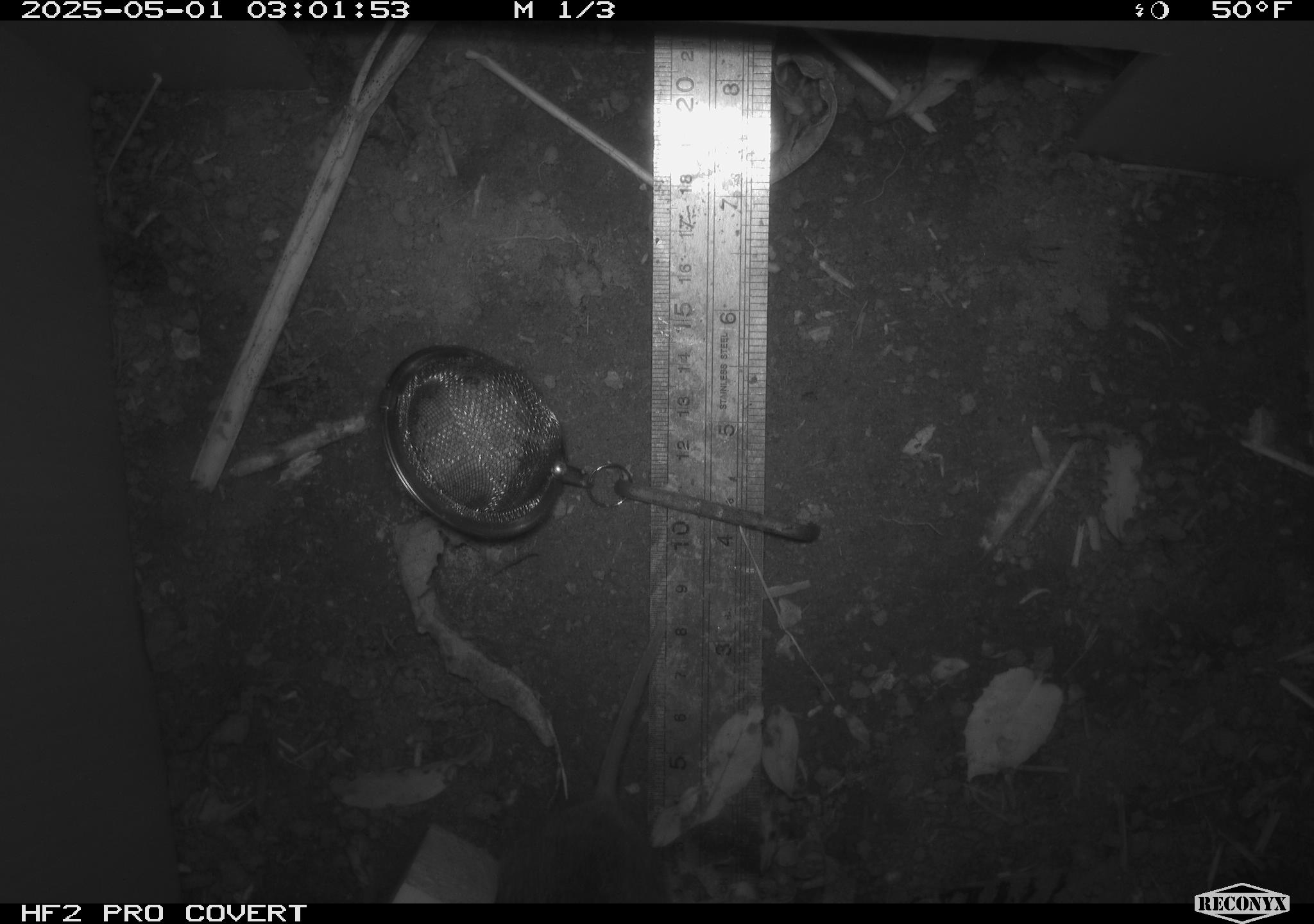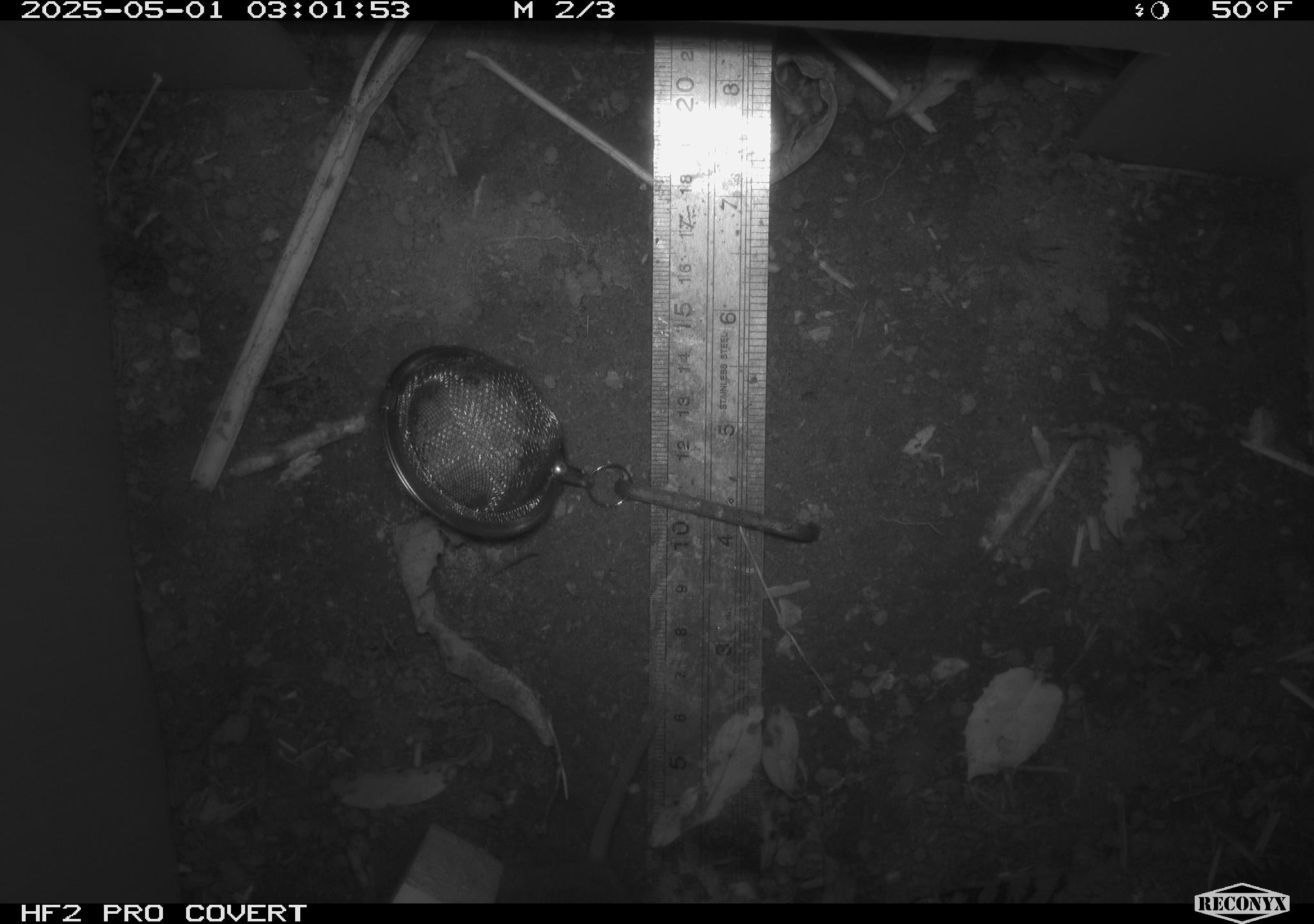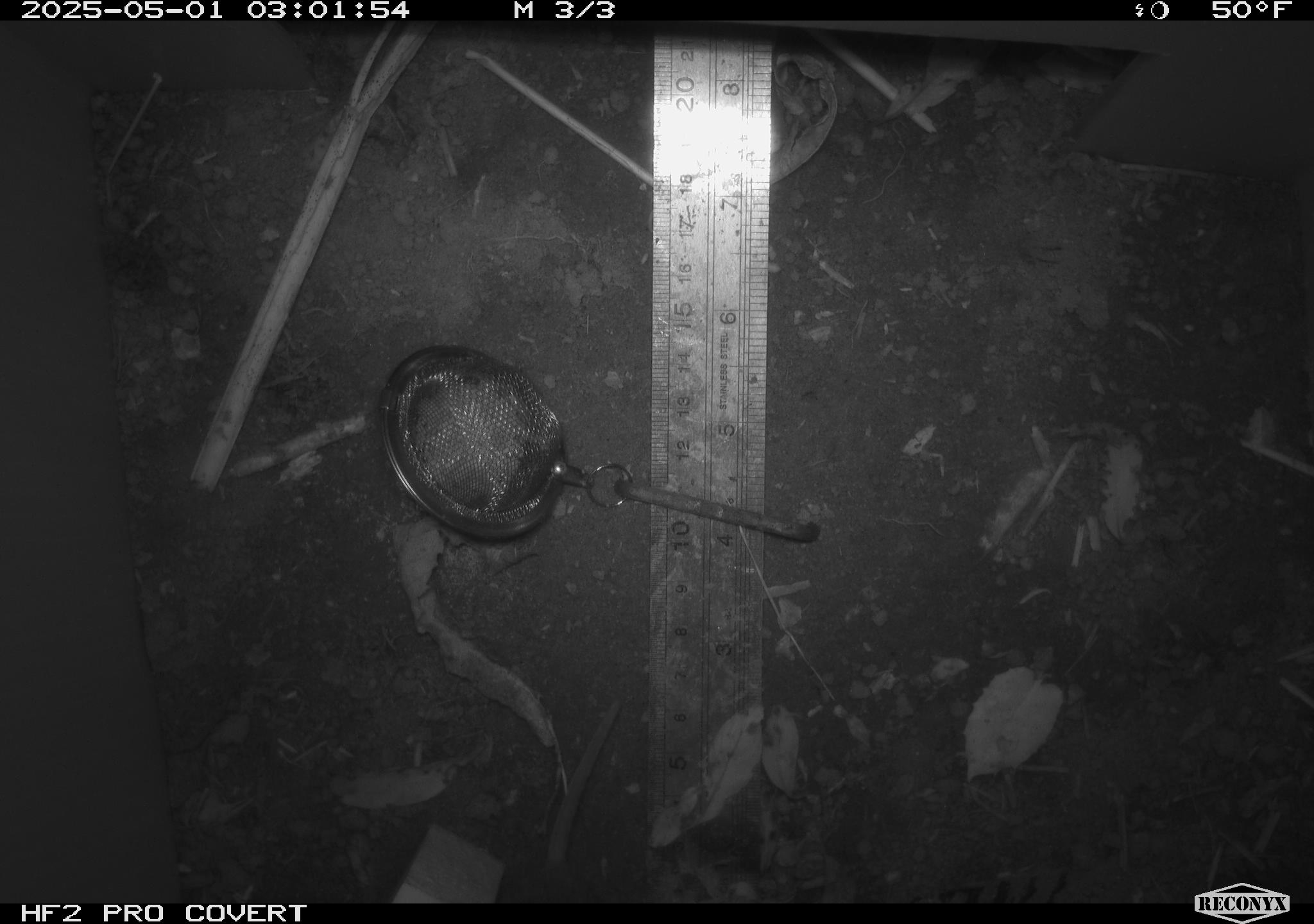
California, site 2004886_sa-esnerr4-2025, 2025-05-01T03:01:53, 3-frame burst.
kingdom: Animalia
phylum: Chordata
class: Mammalia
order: Rodentia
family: Cricetidae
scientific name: Arvicolinae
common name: voles, lemmings, and muskrats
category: arvicolinae subfamily